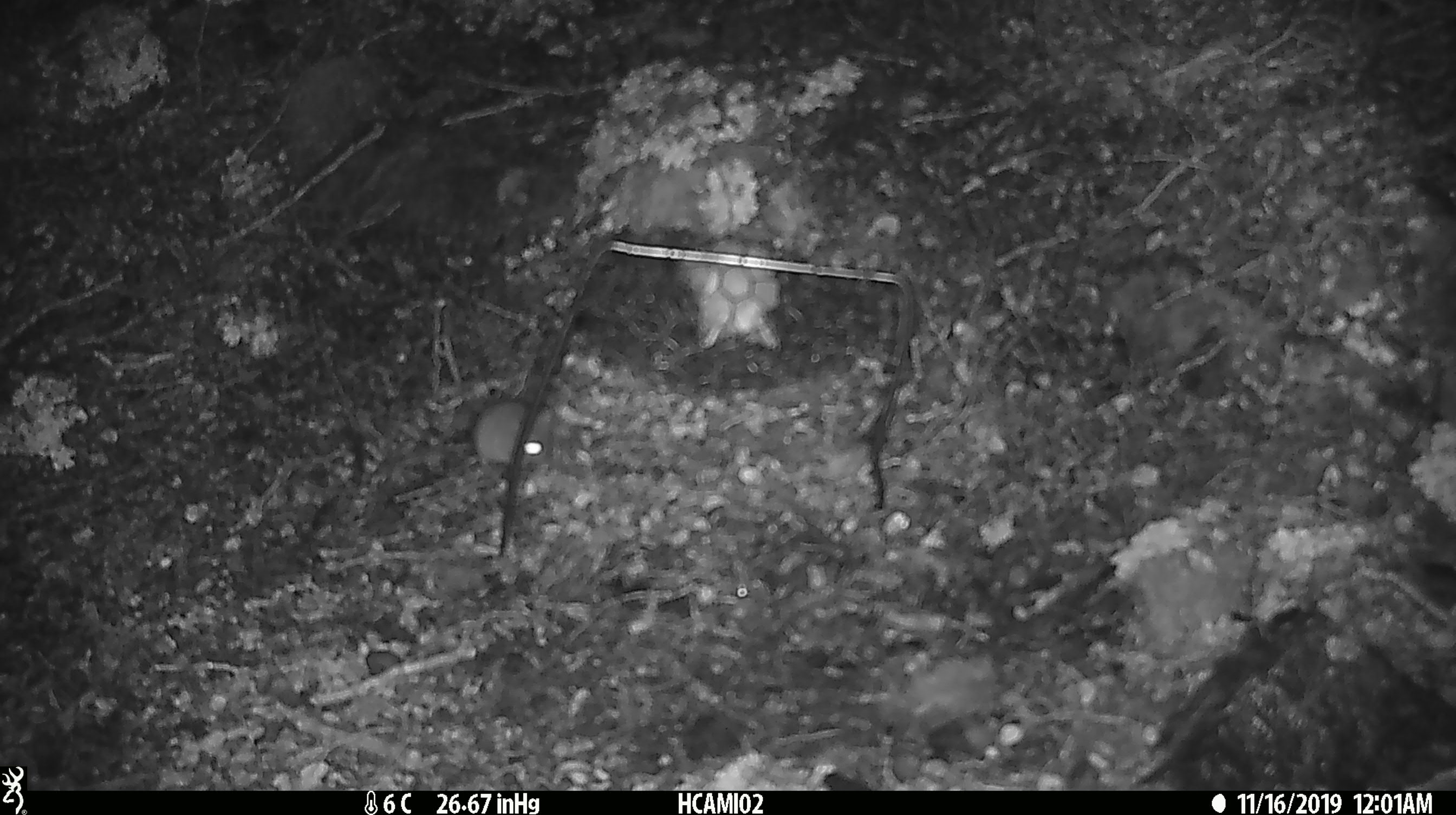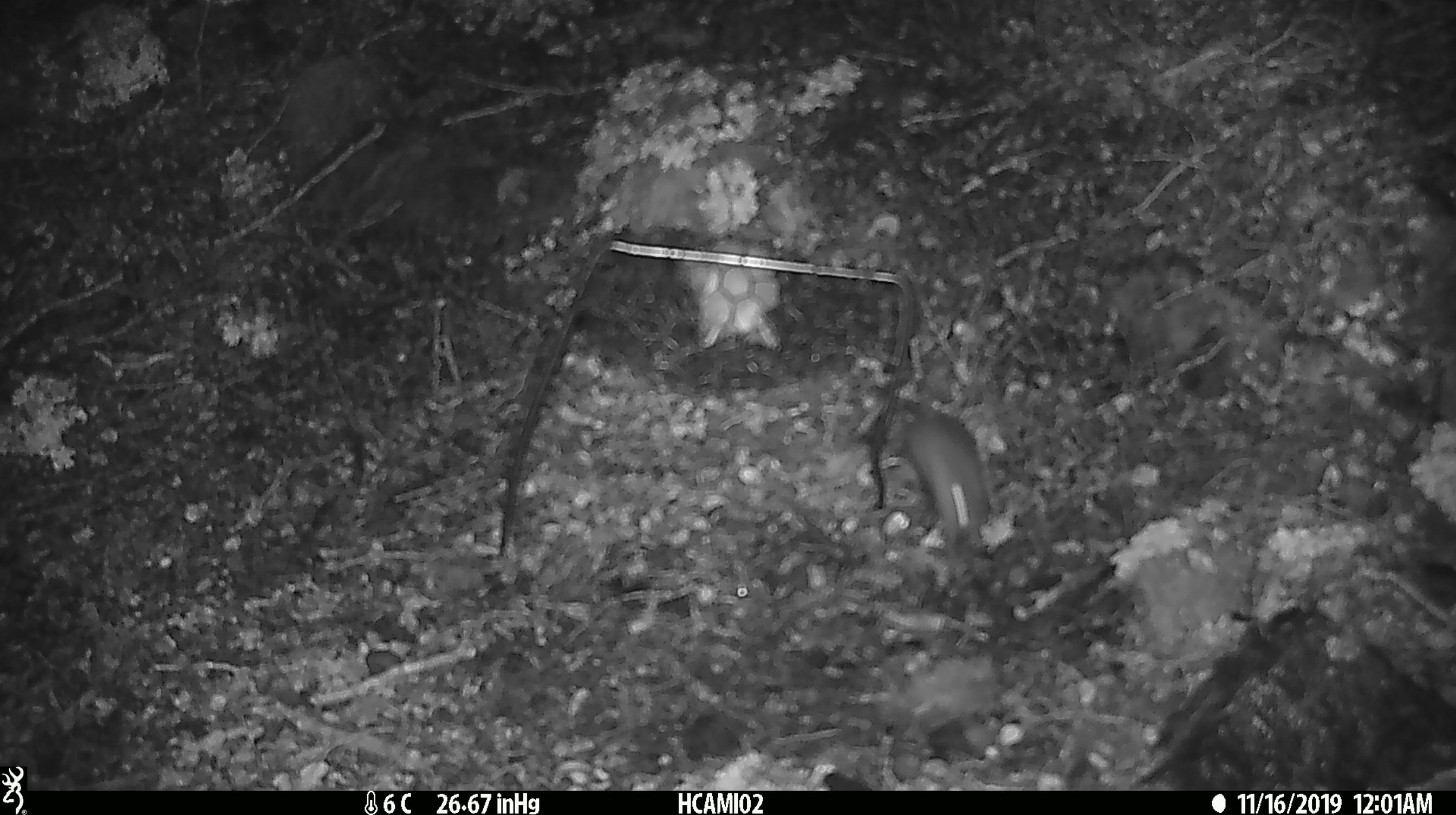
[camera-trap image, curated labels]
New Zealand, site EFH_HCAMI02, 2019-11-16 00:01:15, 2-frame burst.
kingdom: Animalia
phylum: Chordata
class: Mammalia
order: Rodentia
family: Muridae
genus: Mus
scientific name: Mus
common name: mouse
Mouse (Mus).